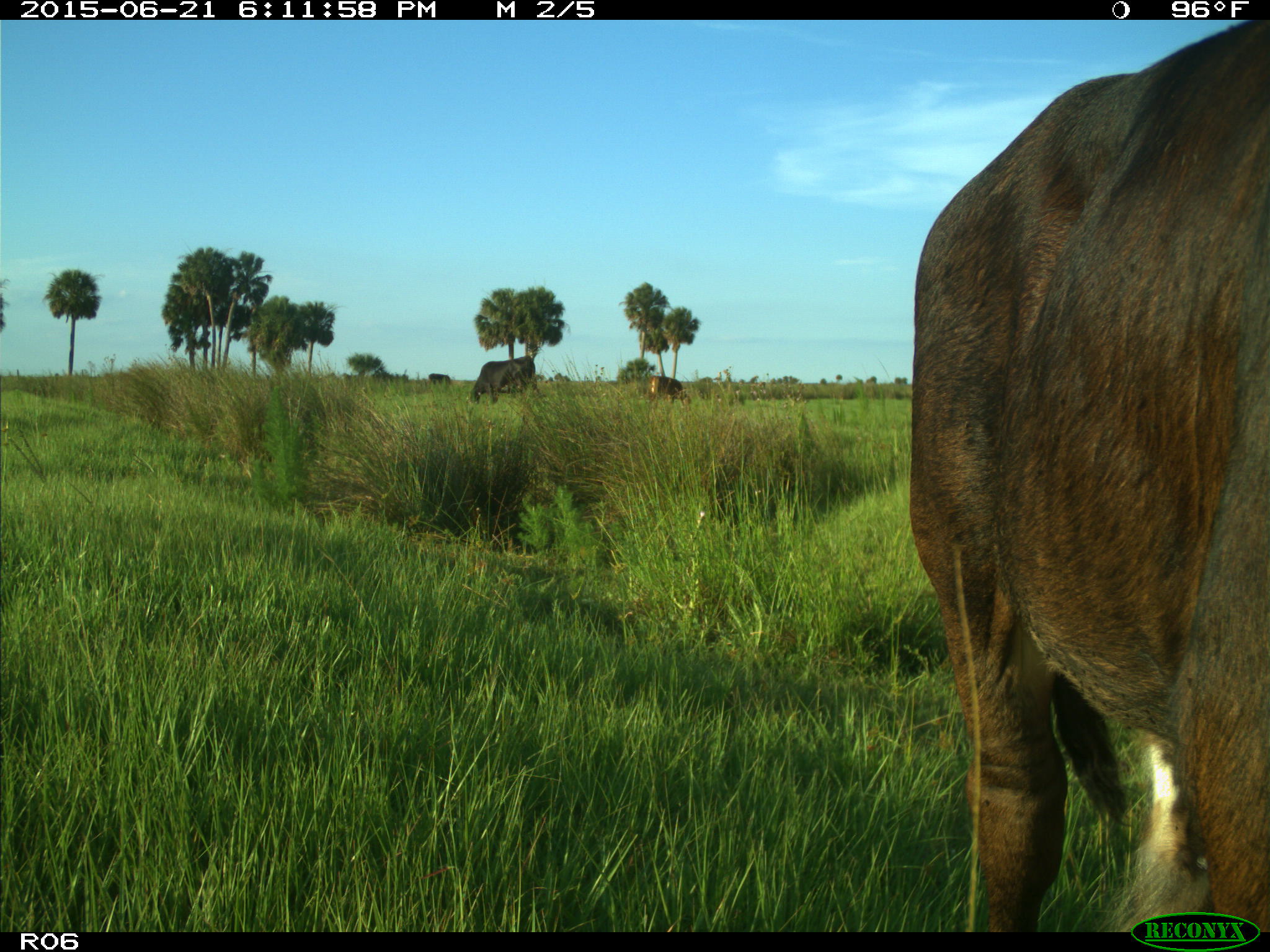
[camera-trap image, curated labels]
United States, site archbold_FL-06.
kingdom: Animalia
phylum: Chordata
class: Mammalia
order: Artiodactyla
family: Bovidae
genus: Bos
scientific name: Bos taurus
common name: domestic cow